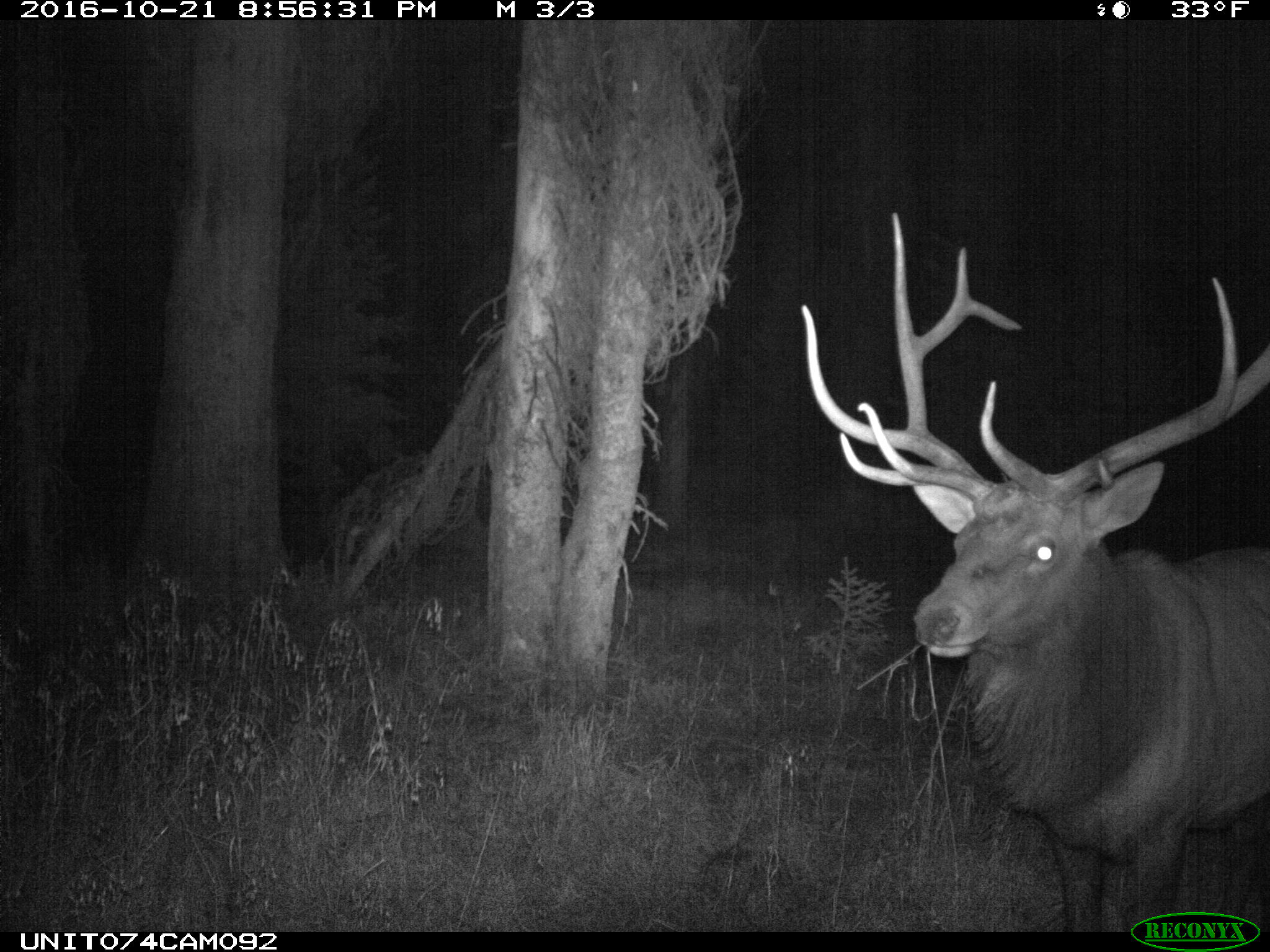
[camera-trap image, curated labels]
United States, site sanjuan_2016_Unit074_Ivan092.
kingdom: Animalia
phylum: Chordata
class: Mammalia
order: Artiodactyla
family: Cervidae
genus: Cervus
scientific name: Cervus elaphus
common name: red deer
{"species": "Cervus elaphus (red deer)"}